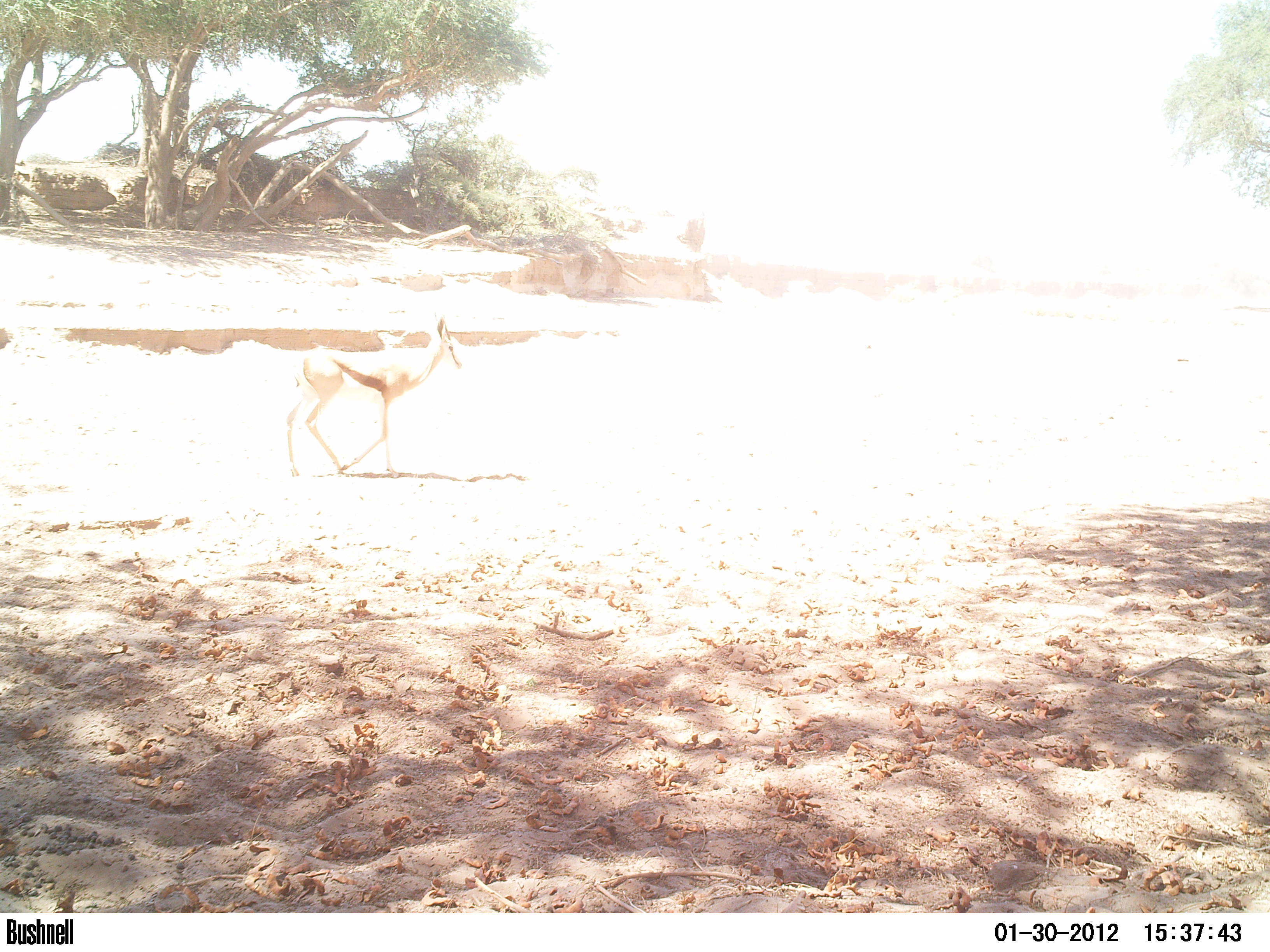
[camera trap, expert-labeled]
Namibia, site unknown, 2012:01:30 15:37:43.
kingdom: Animalia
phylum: Chordata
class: Mammalia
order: Artiodactyla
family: Bovidae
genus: Antidorcas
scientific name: Antidorcas marsupialis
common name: springbok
Antidorcas marsupialis (springbok).